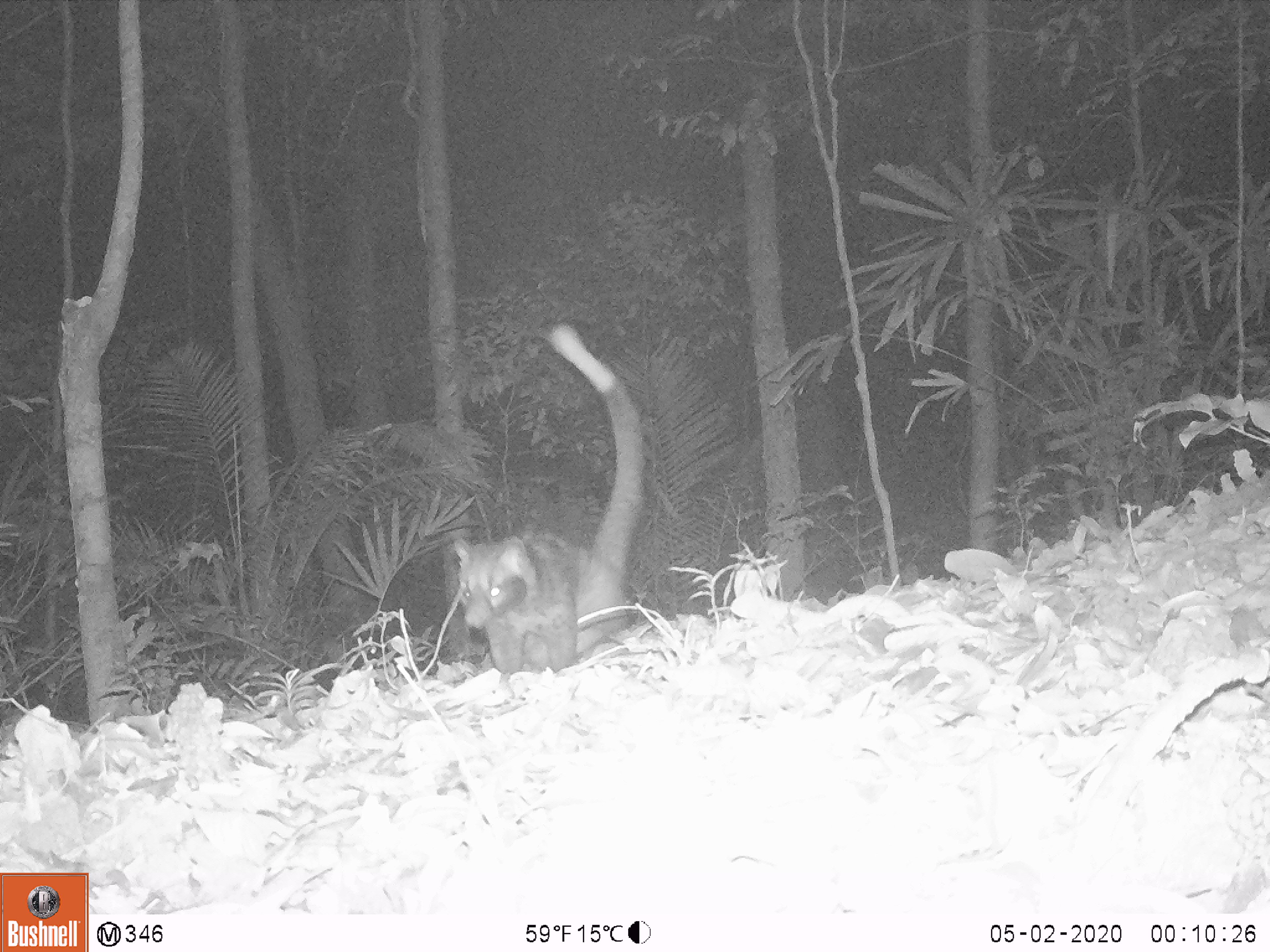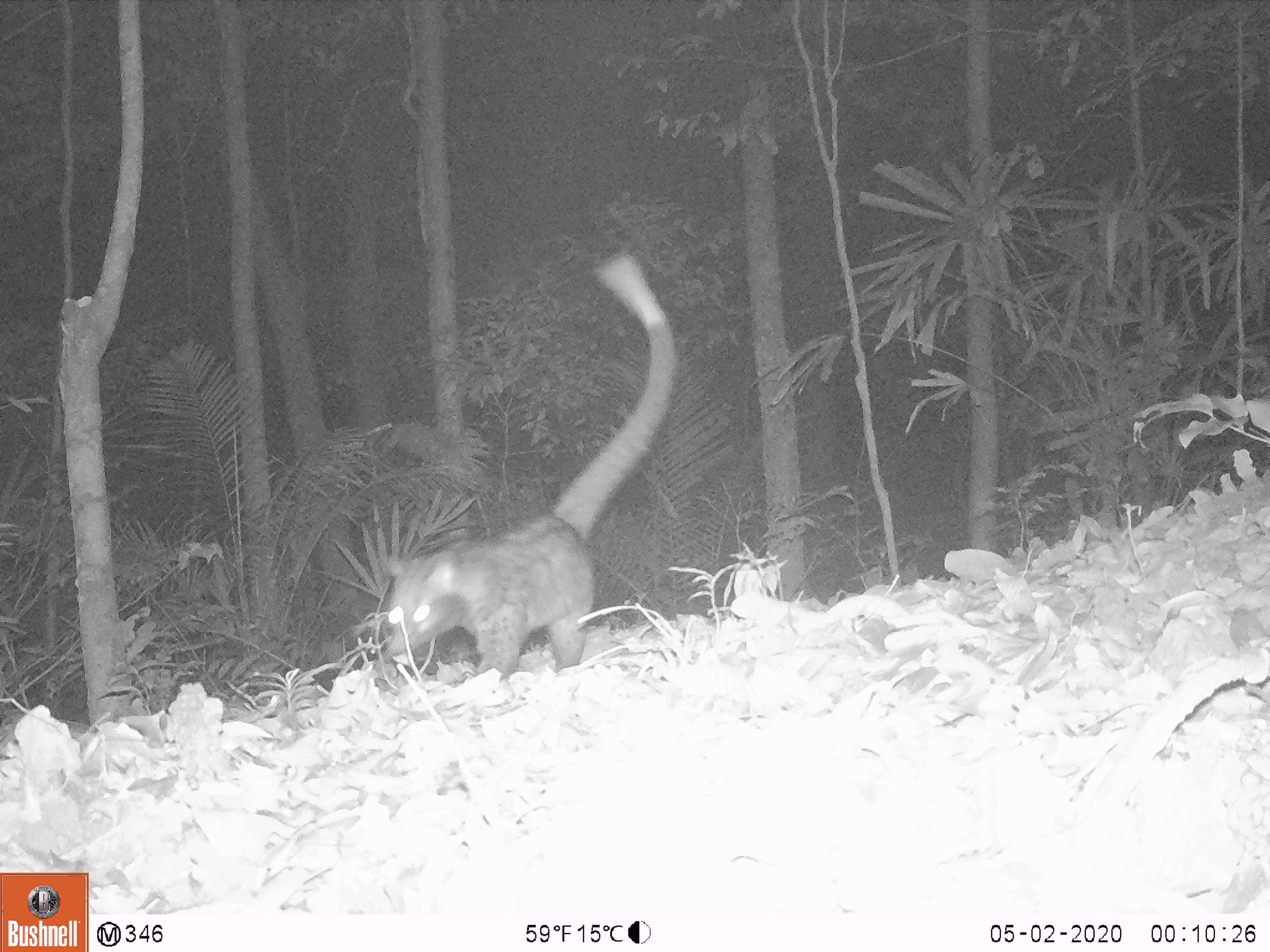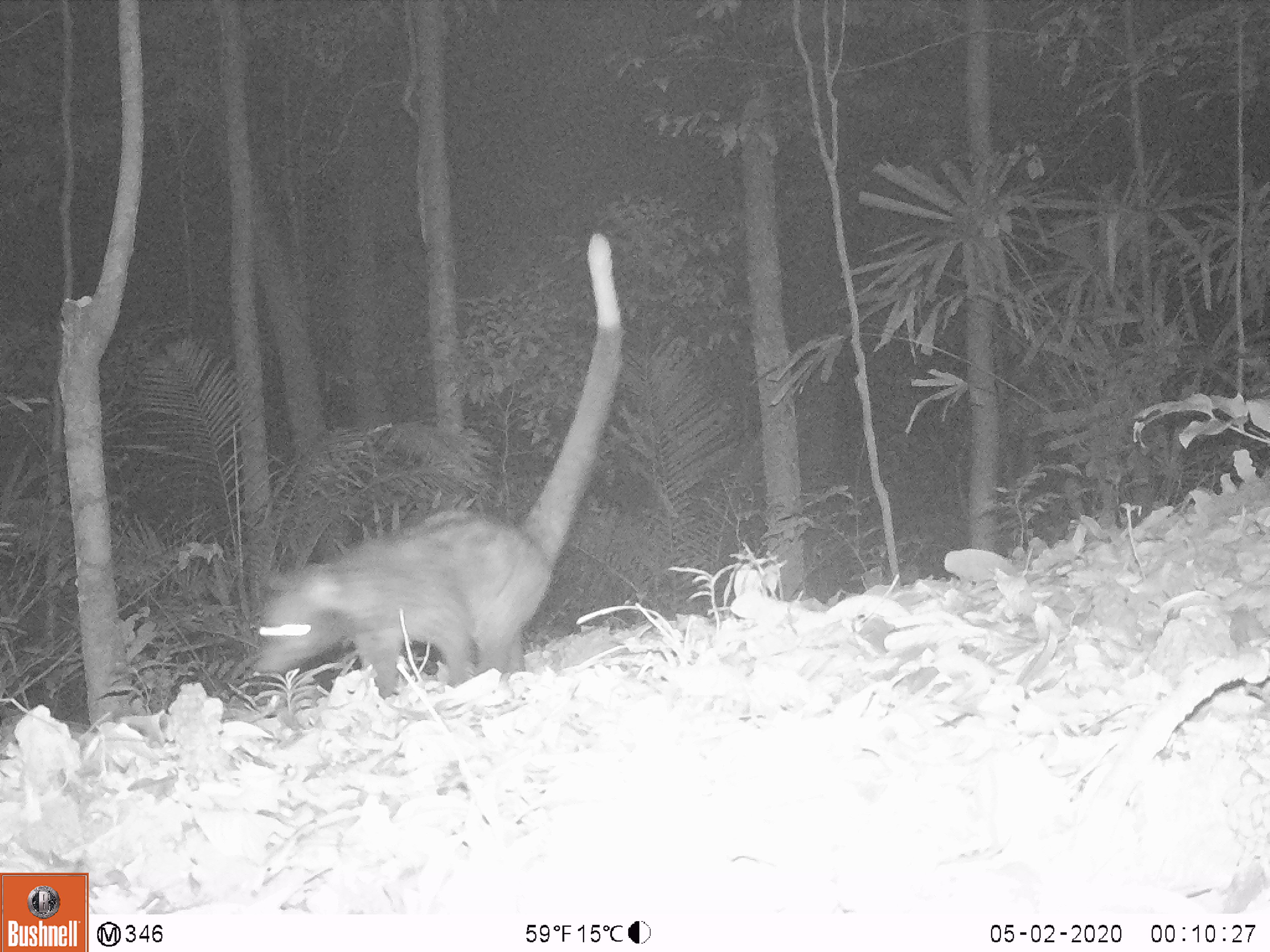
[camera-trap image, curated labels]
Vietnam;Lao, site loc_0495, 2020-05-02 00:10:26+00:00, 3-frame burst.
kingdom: Animalia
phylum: Chordata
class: Mammalia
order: Carnivora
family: Viverridae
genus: Paradoxurus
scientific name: Paradoxurus hermaphroditus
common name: common palm civet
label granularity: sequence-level